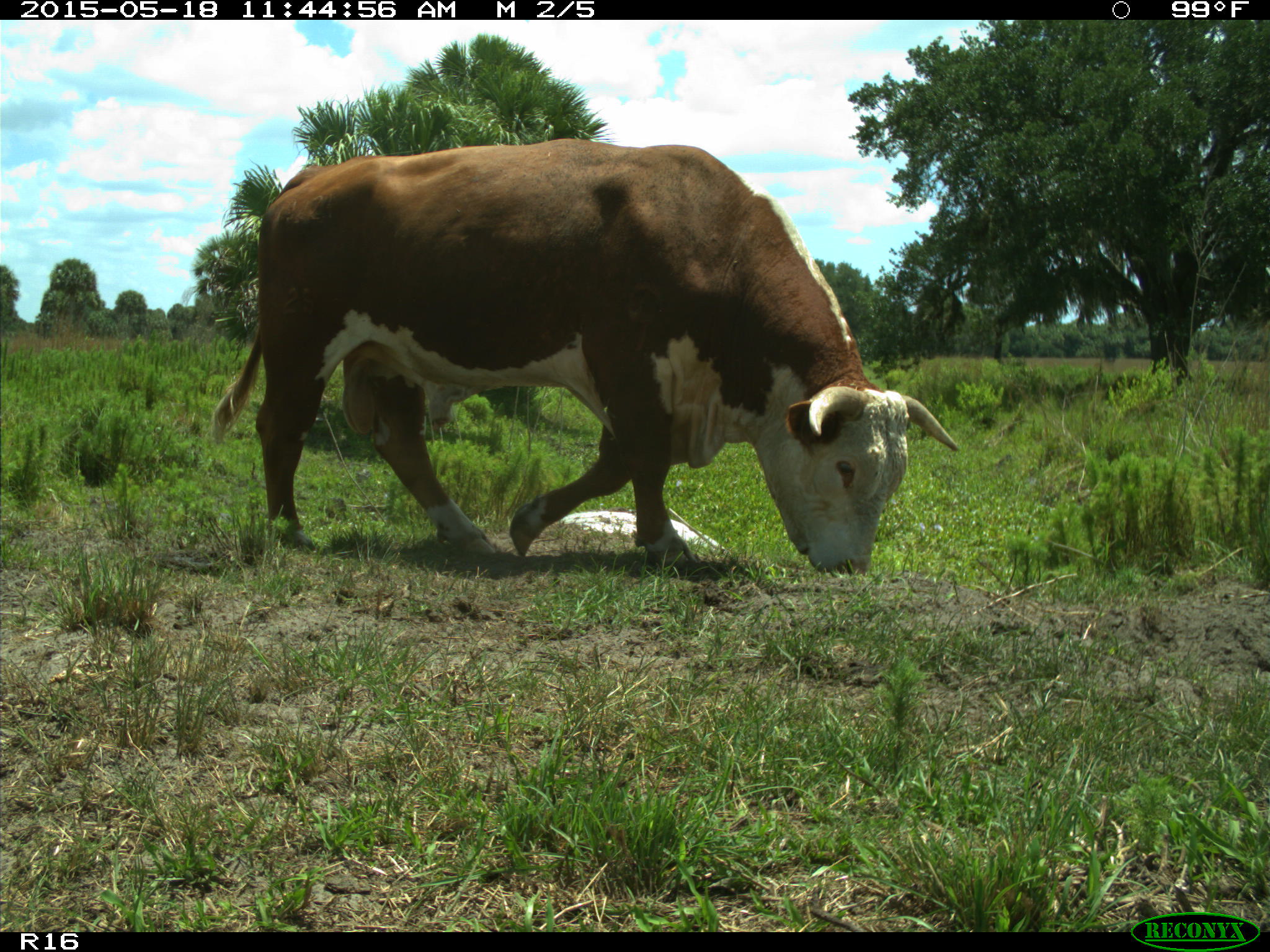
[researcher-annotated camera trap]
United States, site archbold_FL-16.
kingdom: Animalia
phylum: Chordata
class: Mammalia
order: Artiodactyla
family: Bovidae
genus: Bos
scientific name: Bos taurus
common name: domestic cow